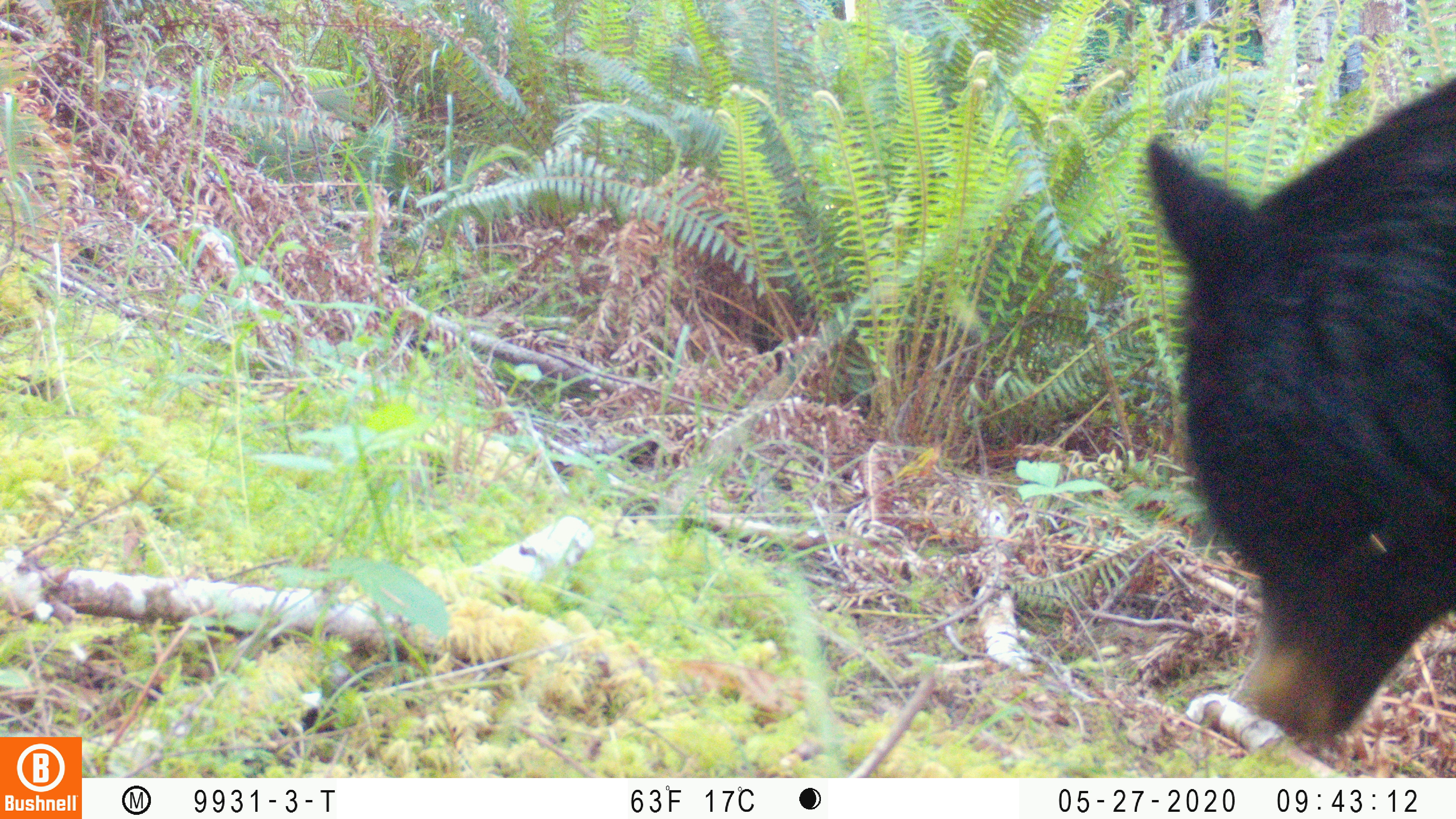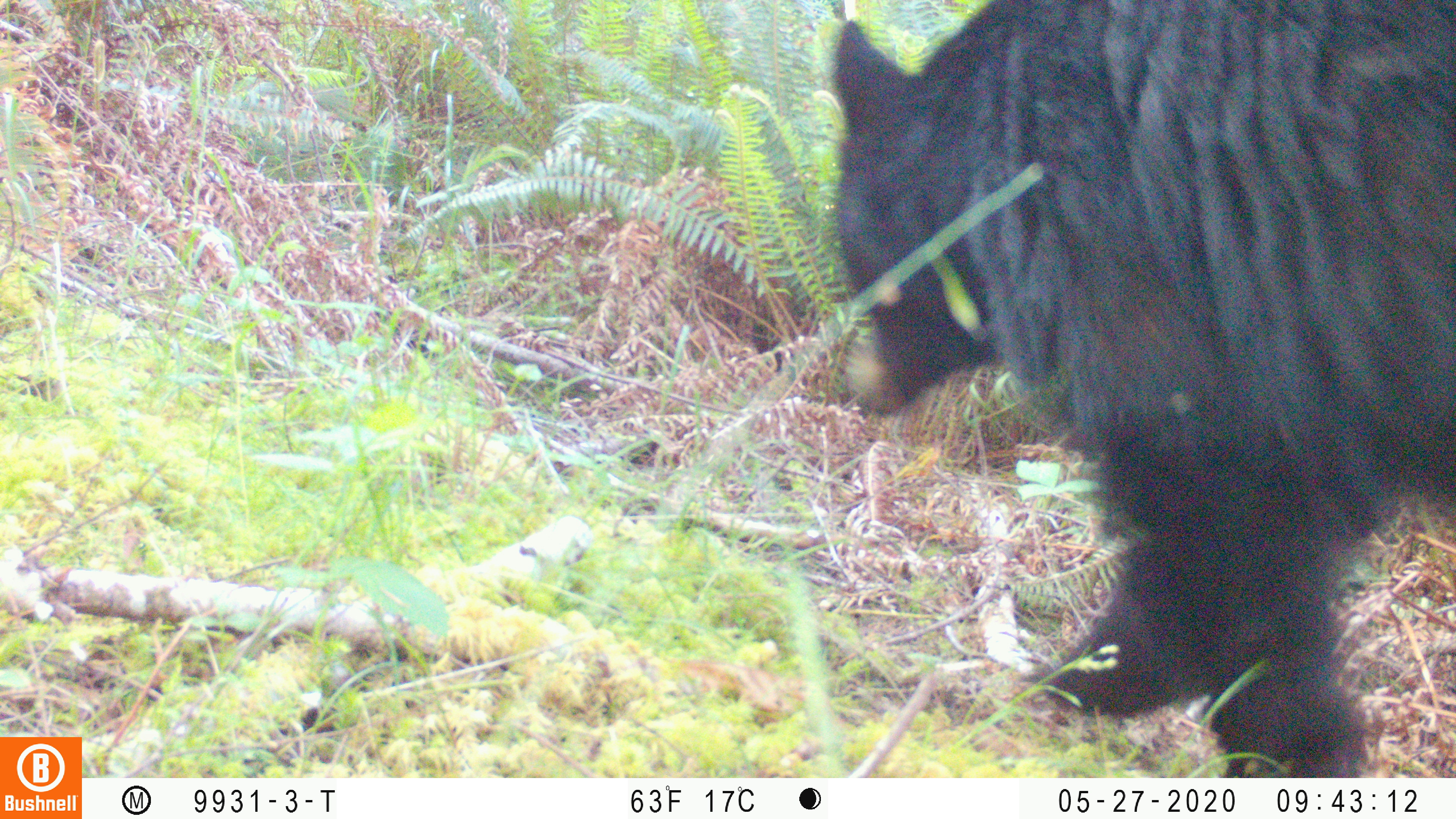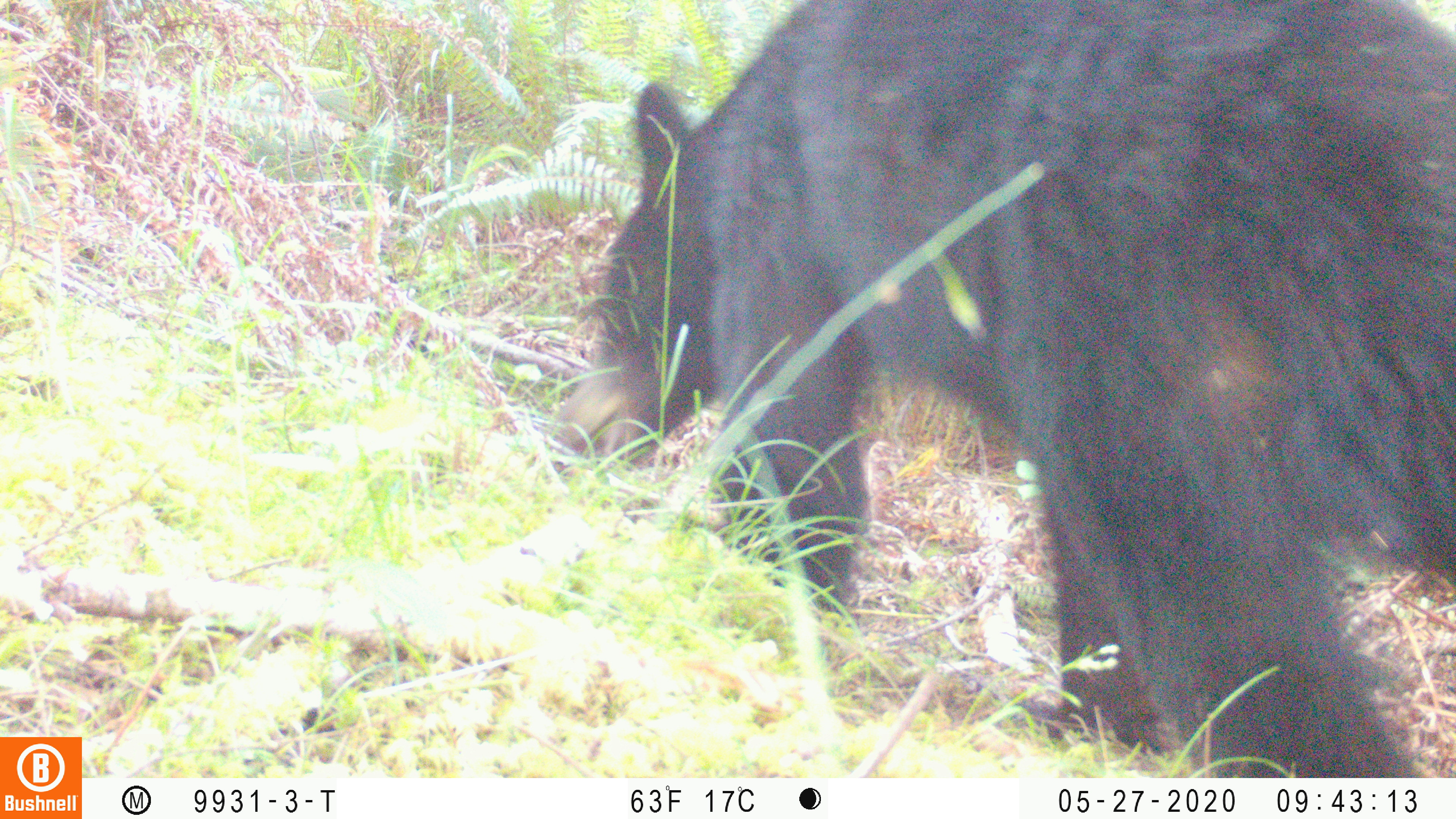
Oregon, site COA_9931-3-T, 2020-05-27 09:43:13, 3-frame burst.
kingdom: Animalia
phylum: Chordata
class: Mammalia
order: Carnivora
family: Ursidae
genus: Ursus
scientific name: Ursus americanus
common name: american black bear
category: black bear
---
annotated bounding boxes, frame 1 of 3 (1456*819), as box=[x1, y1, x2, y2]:
black bear: box=[1121, 74, 1453, 748]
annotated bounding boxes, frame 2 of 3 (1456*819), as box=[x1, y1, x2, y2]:
black bear: box=[816, 1, 1450, 776]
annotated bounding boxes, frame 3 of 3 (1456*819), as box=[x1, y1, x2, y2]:
black bear: box=[594, 3, 1453, 768]